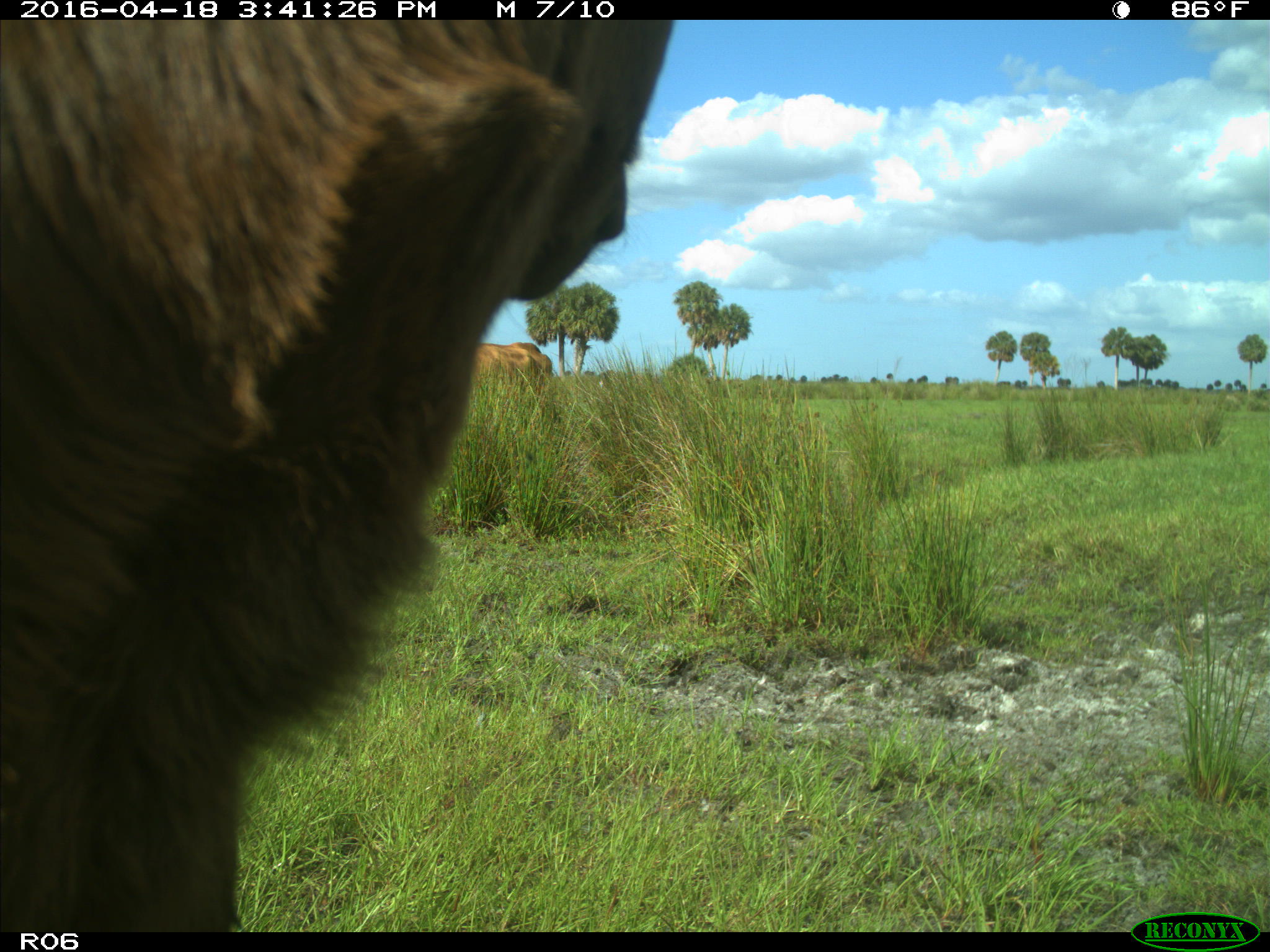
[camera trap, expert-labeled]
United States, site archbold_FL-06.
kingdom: Animalia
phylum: Chordata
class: Mammalia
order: Artiodactyla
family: Bovidae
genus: Bos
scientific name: Bos taurus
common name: domestic cow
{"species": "Bos taurus (domestic cow)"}